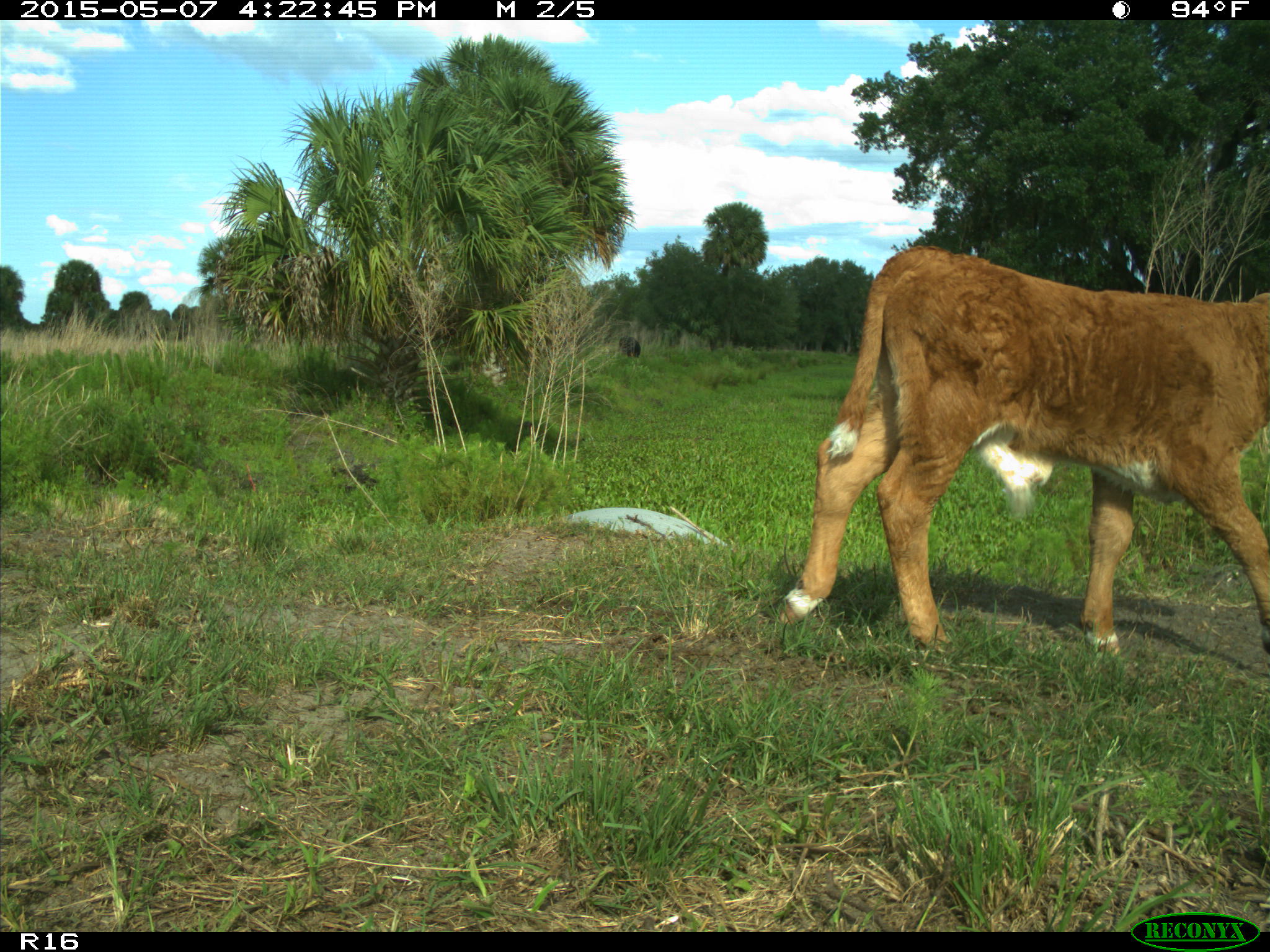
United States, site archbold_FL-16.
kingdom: Animalia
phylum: Chordata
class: Mammalia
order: Artiodactyla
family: Bovidae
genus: Bos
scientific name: Bos taurus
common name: domestic cow